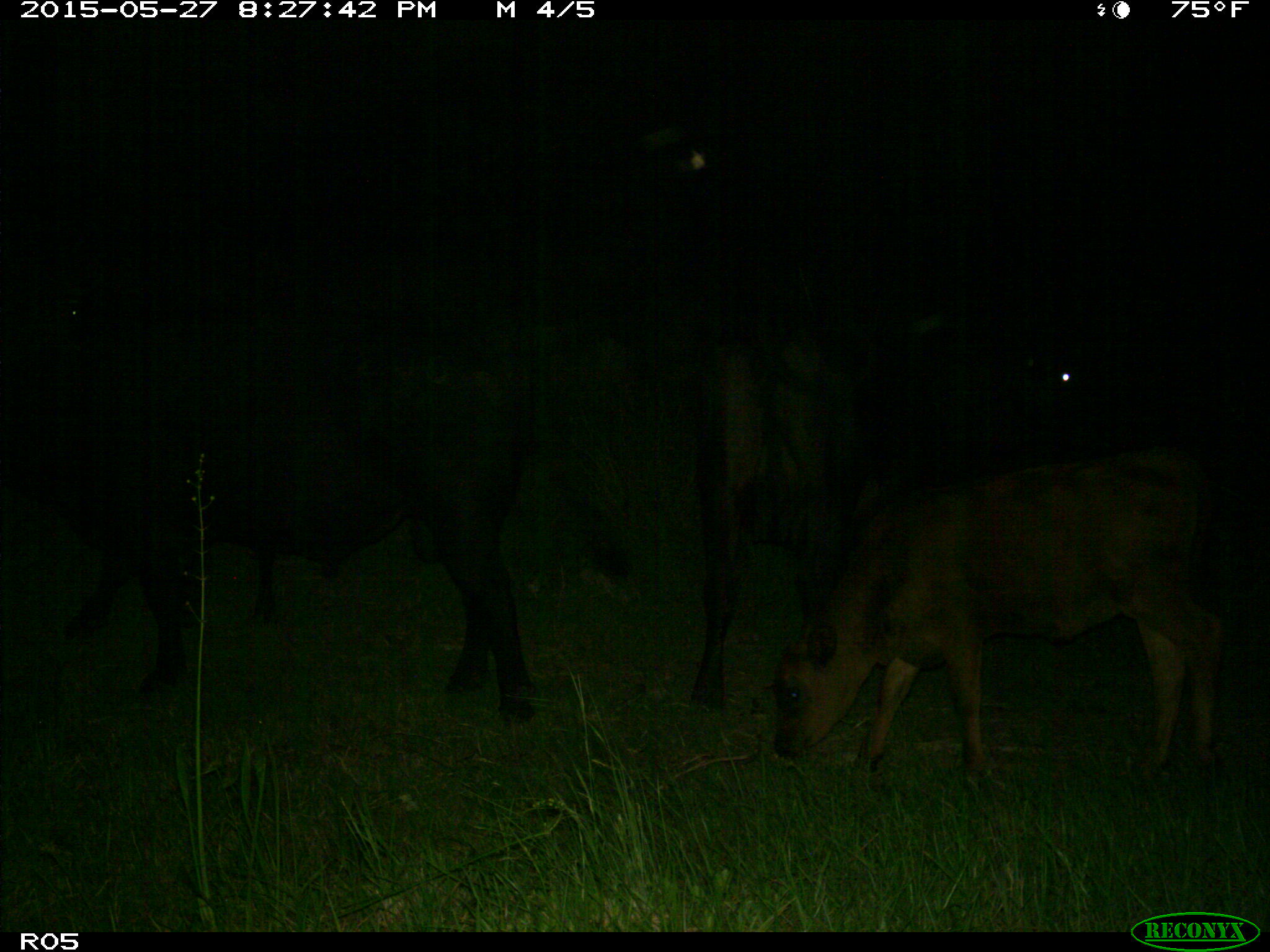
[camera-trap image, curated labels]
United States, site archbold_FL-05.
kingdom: Animalia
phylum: Chordata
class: Mammalia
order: Artiodactyla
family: Bovidae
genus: Bos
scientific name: Bos taurus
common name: domestic cow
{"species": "Bos taurus (domestic cow)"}